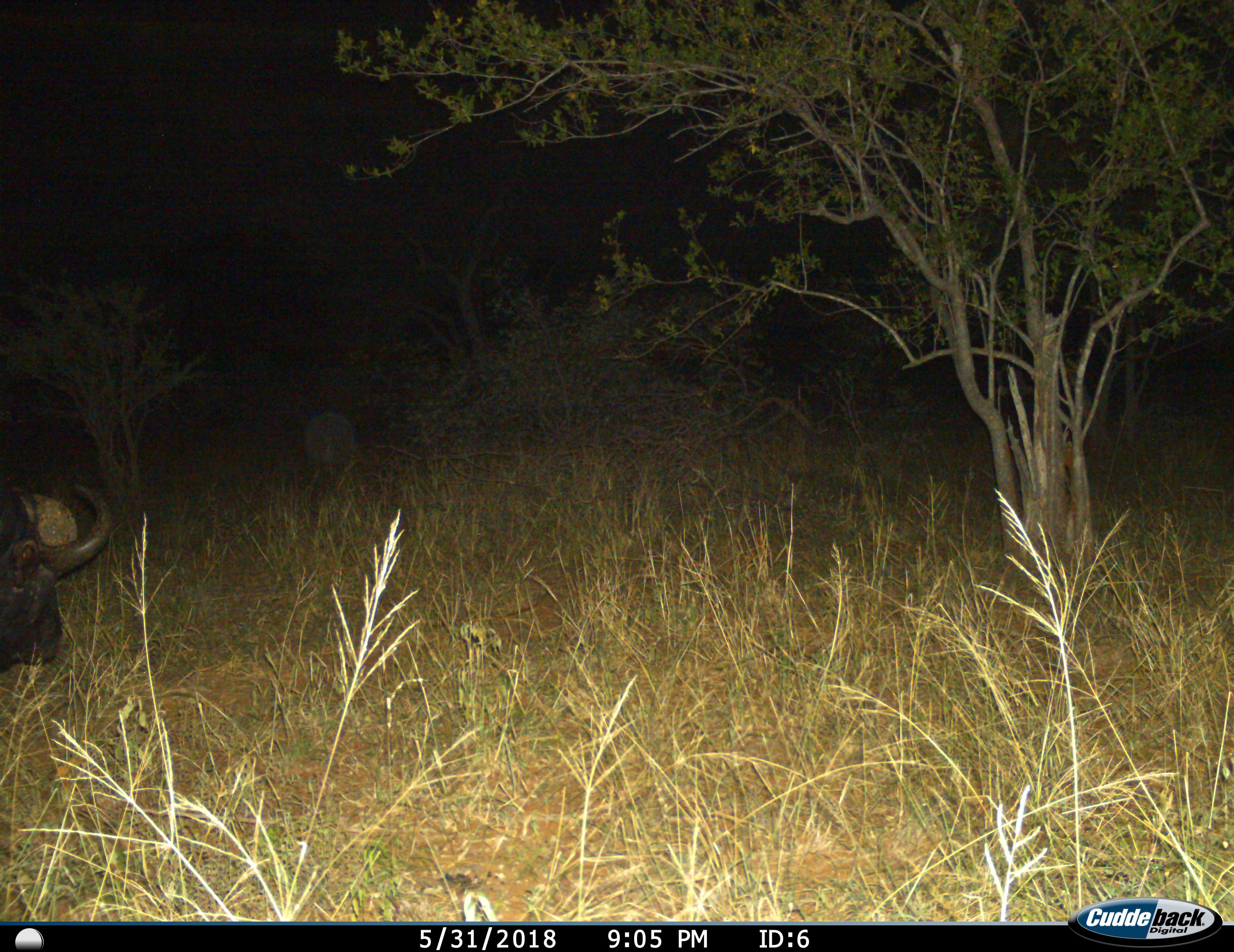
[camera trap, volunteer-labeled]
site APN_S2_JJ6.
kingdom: Animalia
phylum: Chordata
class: Mammalia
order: Artiodactyla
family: Bovidae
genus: Syncerus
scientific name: Syncerus caffer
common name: african buffalo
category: buffalo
Buffalo (african buffalo) (Syncerus caffer), count 1. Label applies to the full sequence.